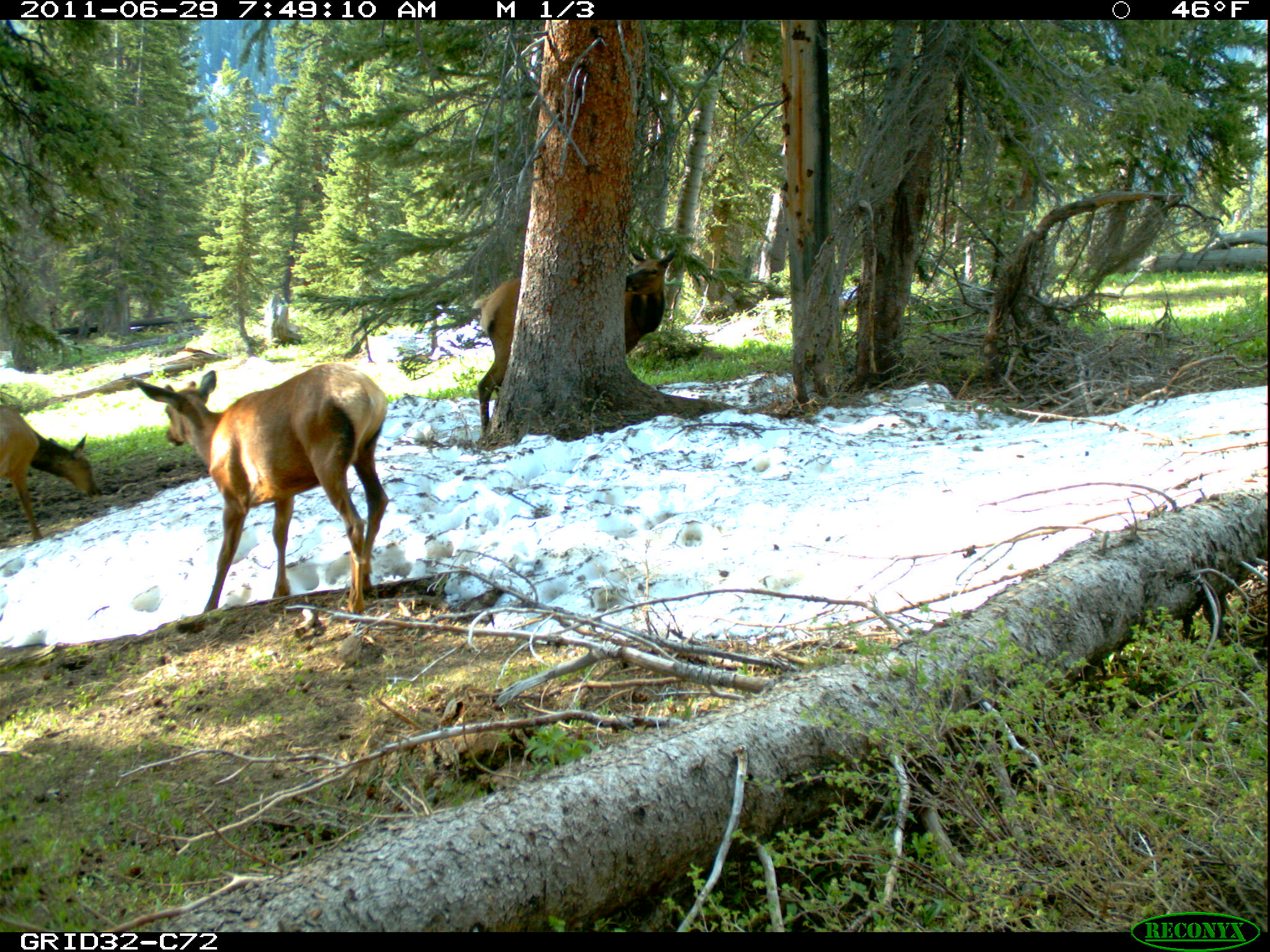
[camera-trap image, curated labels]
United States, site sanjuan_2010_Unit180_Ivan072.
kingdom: Animalia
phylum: Chordata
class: Mammalia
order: Artiodactyla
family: Cervidae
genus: Cervus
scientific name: Cervus elaphus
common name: red deer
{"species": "Cervus elaphus (red deer)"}